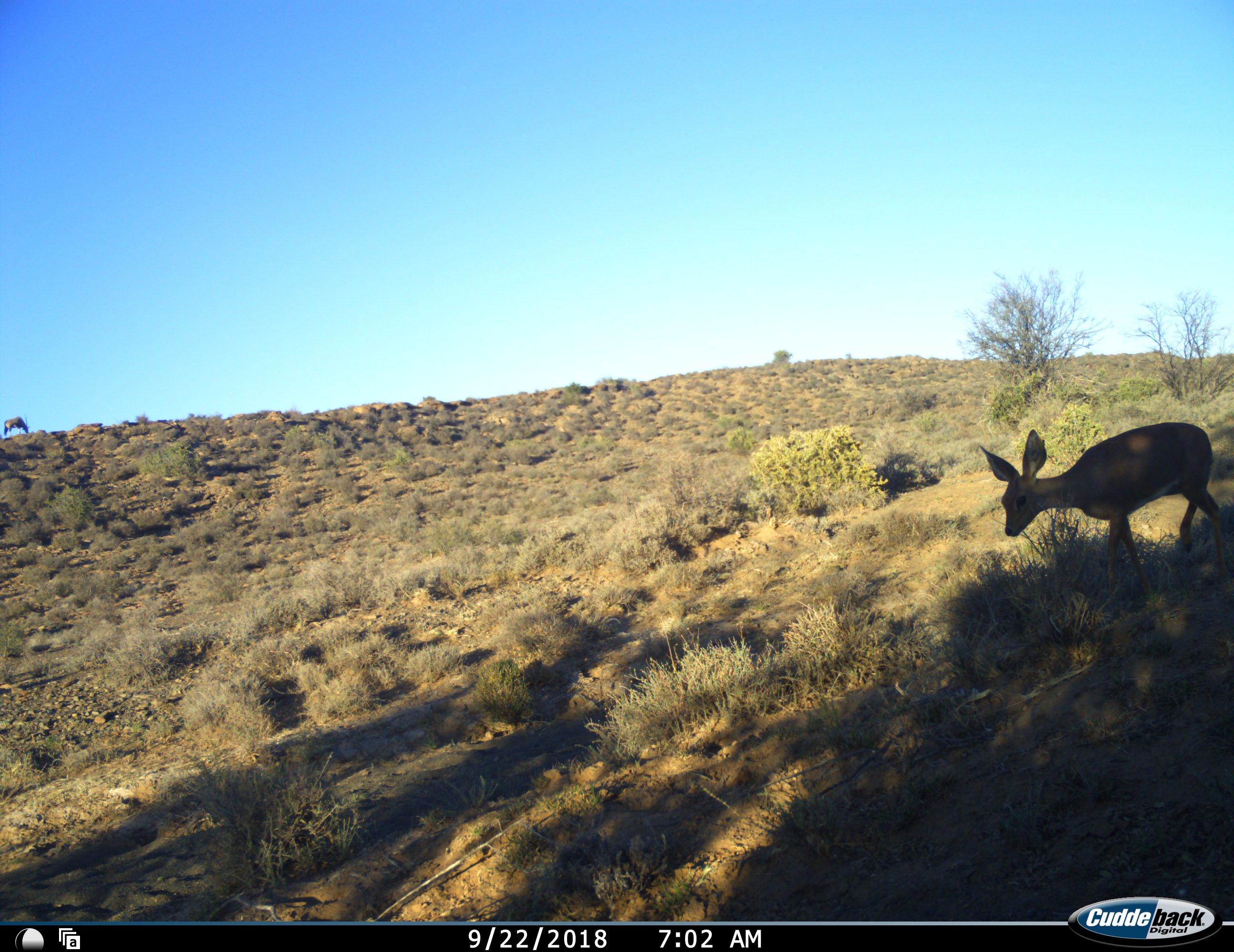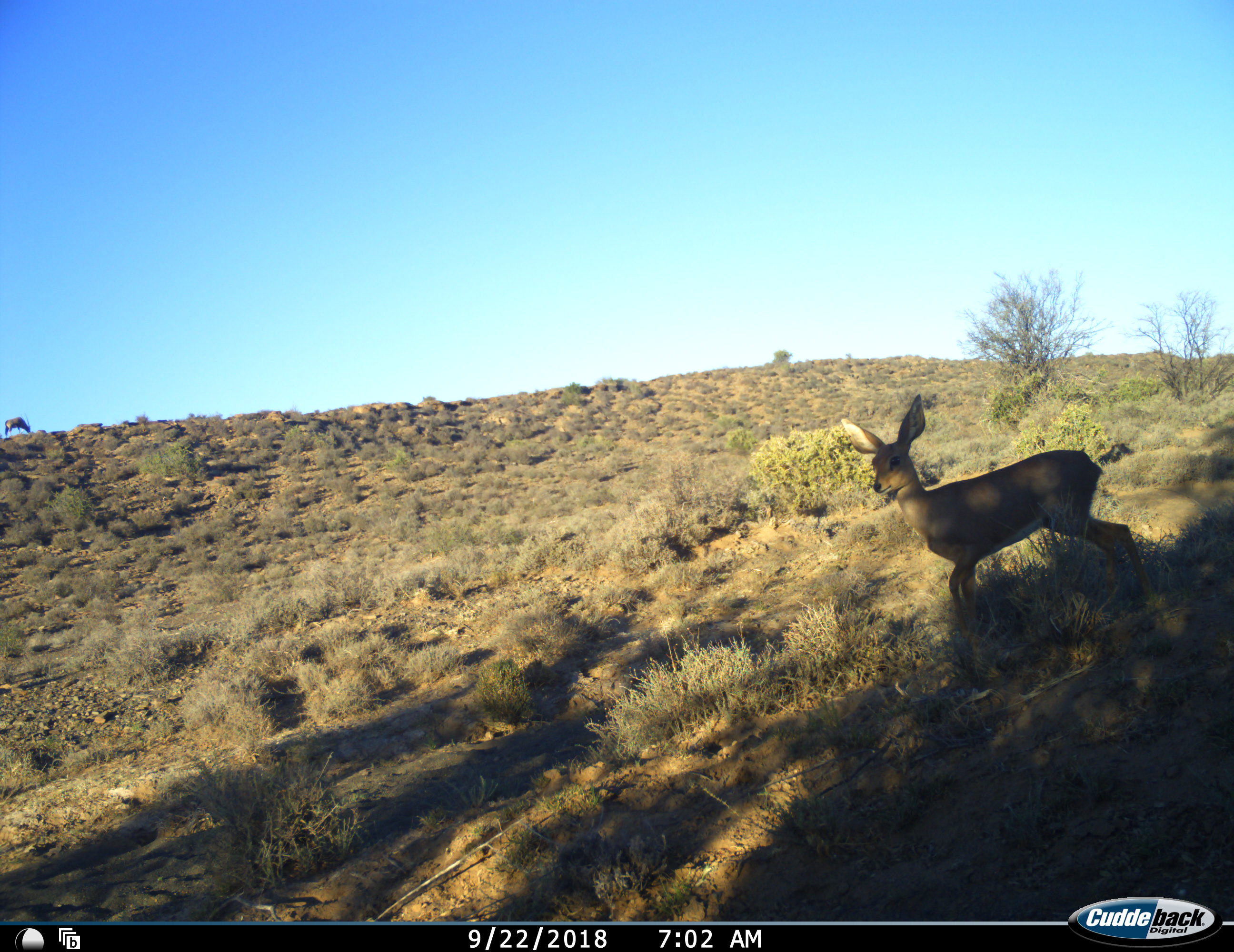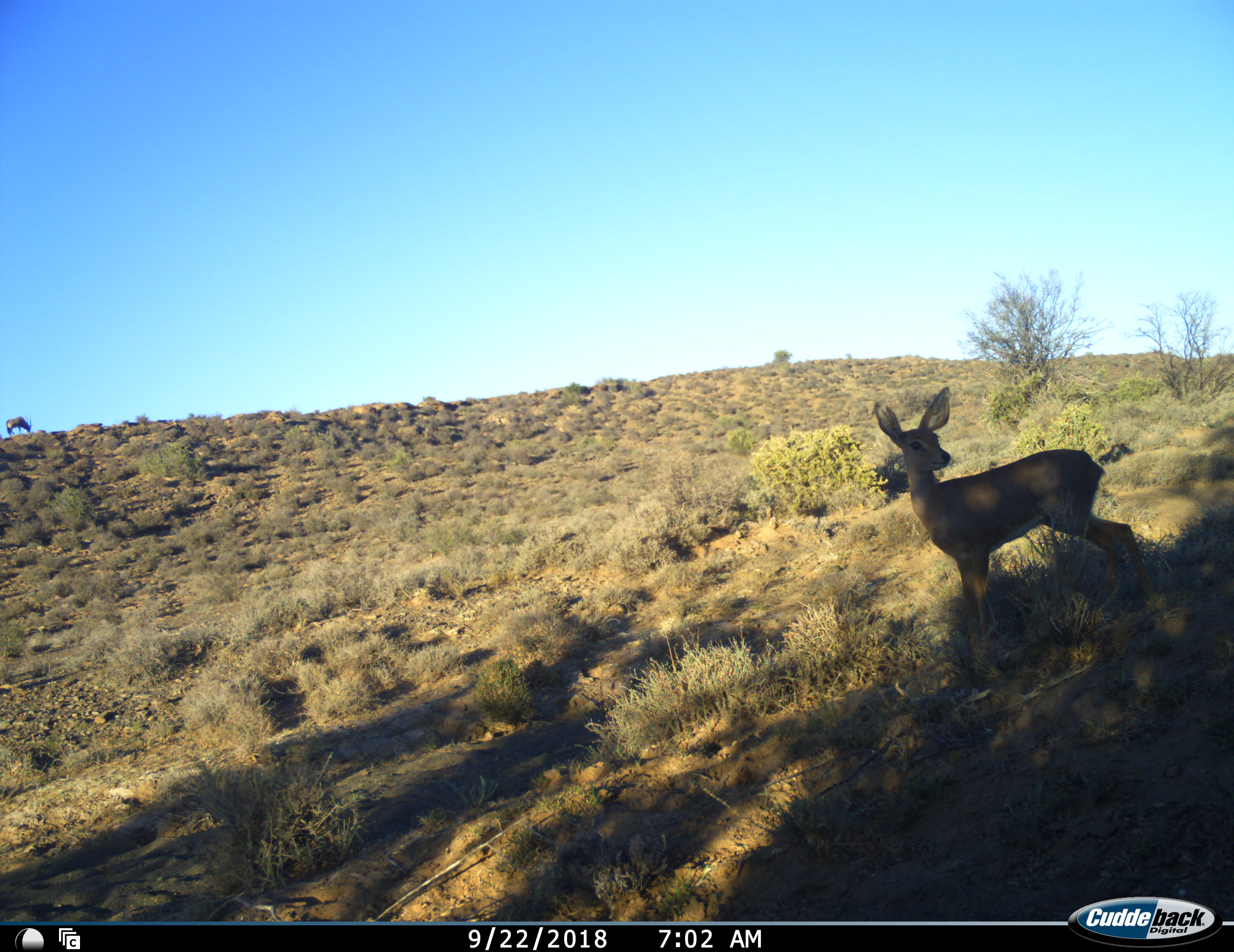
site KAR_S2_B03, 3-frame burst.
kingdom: Animalia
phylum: Chordata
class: Mammalia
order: Artiodactyla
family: Bovidae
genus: Raphicerus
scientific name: Raphicerus campestris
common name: steenbok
Steenbok (Raphicerus campestris), count 1. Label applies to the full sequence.